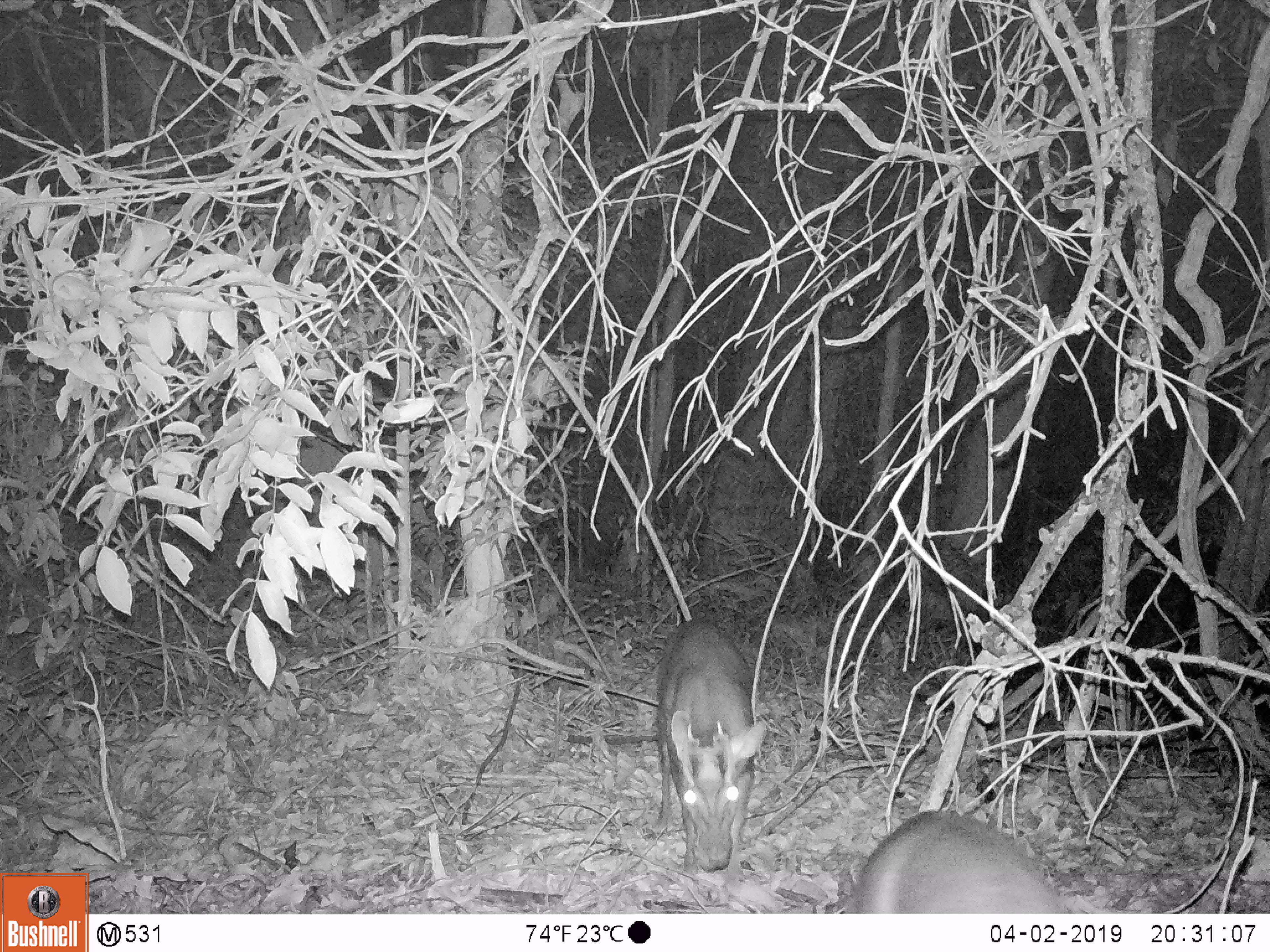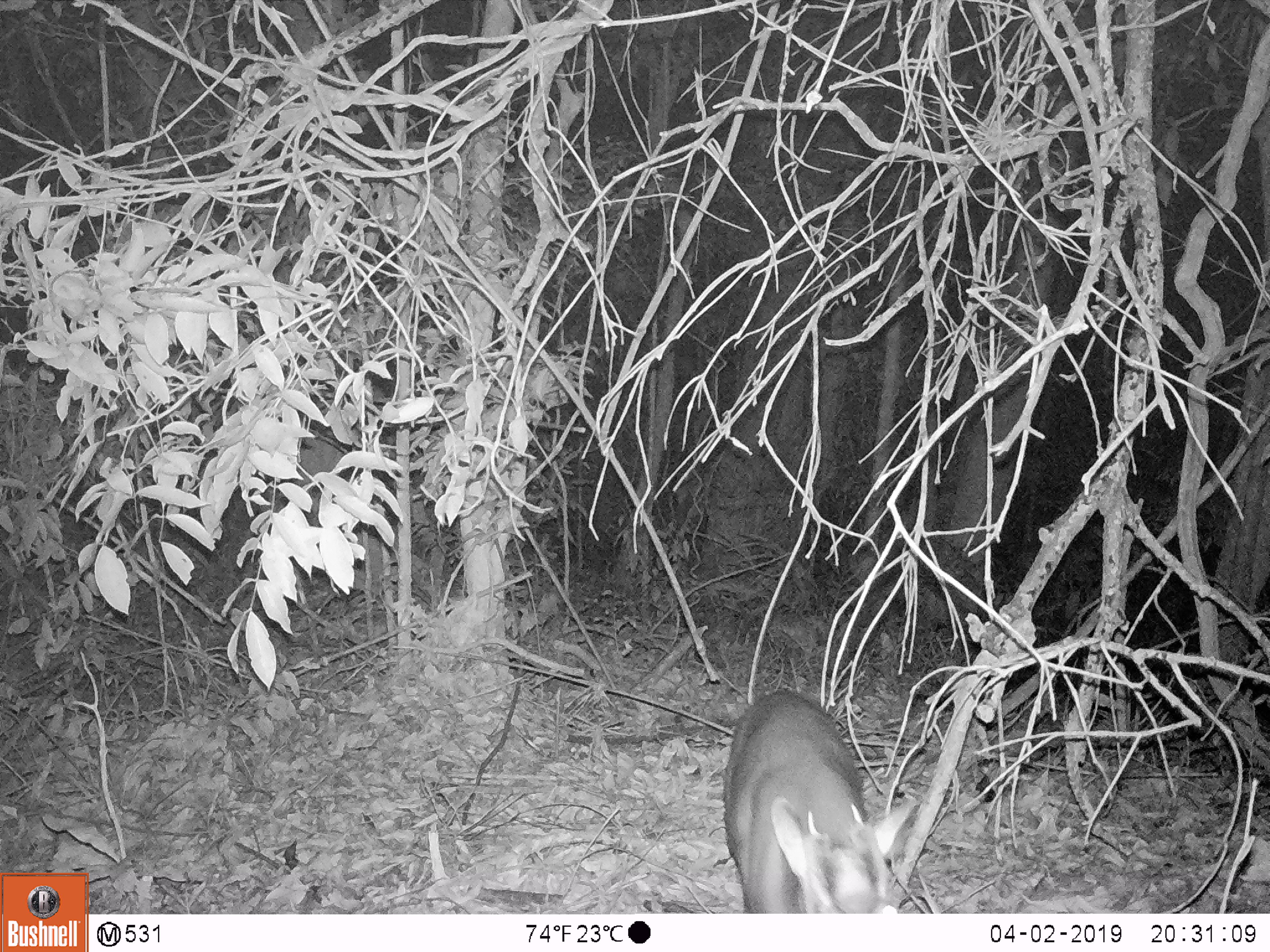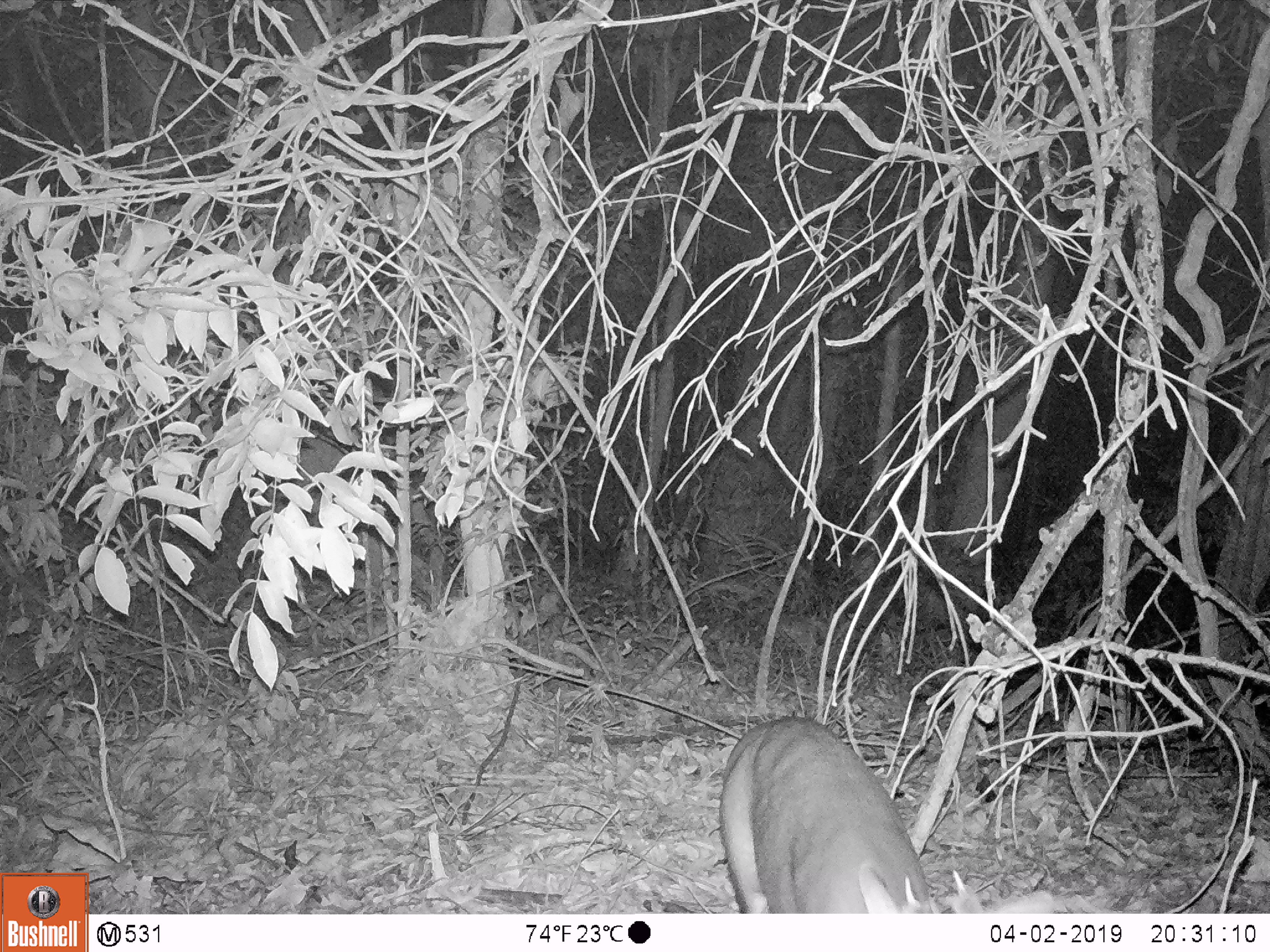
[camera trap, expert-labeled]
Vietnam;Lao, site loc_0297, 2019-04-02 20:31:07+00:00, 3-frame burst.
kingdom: Animalia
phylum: Chordata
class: Mammalia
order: Artiodactyla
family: Cervidae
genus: Muntiacus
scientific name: Muntiacus rooseveltorum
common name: roosevelt's muntjac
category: roosevelts muntjac group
Roosevelts muntjac group (roosevelt's muntjac) (Muntiacus rooseveltorum). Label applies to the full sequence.